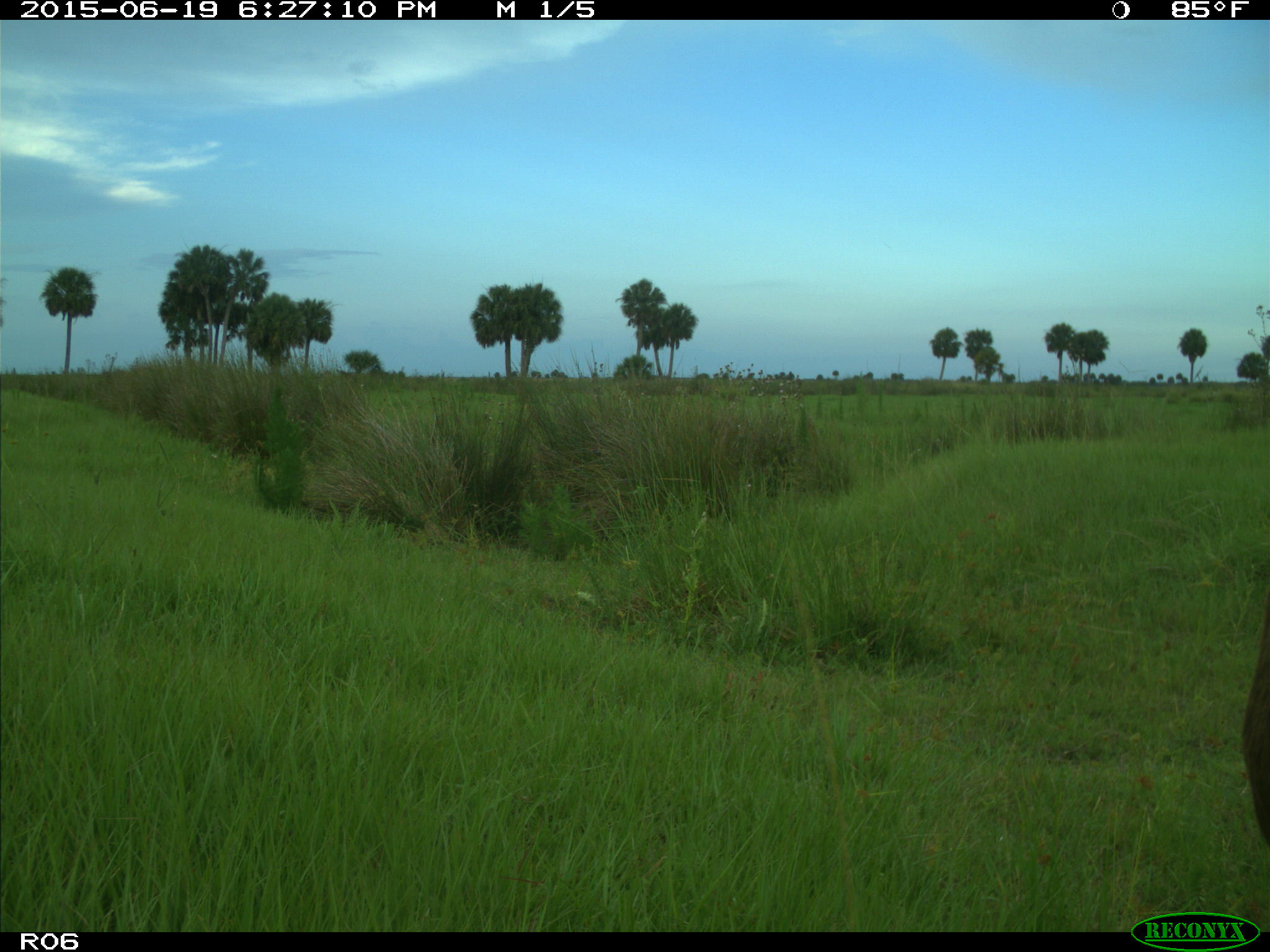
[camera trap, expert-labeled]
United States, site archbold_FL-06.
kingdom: Animalia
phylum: Chordata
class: Mammalia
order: Artiodactyla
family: Bovidae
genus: Bos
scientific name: Bos taurus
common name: domestic cow